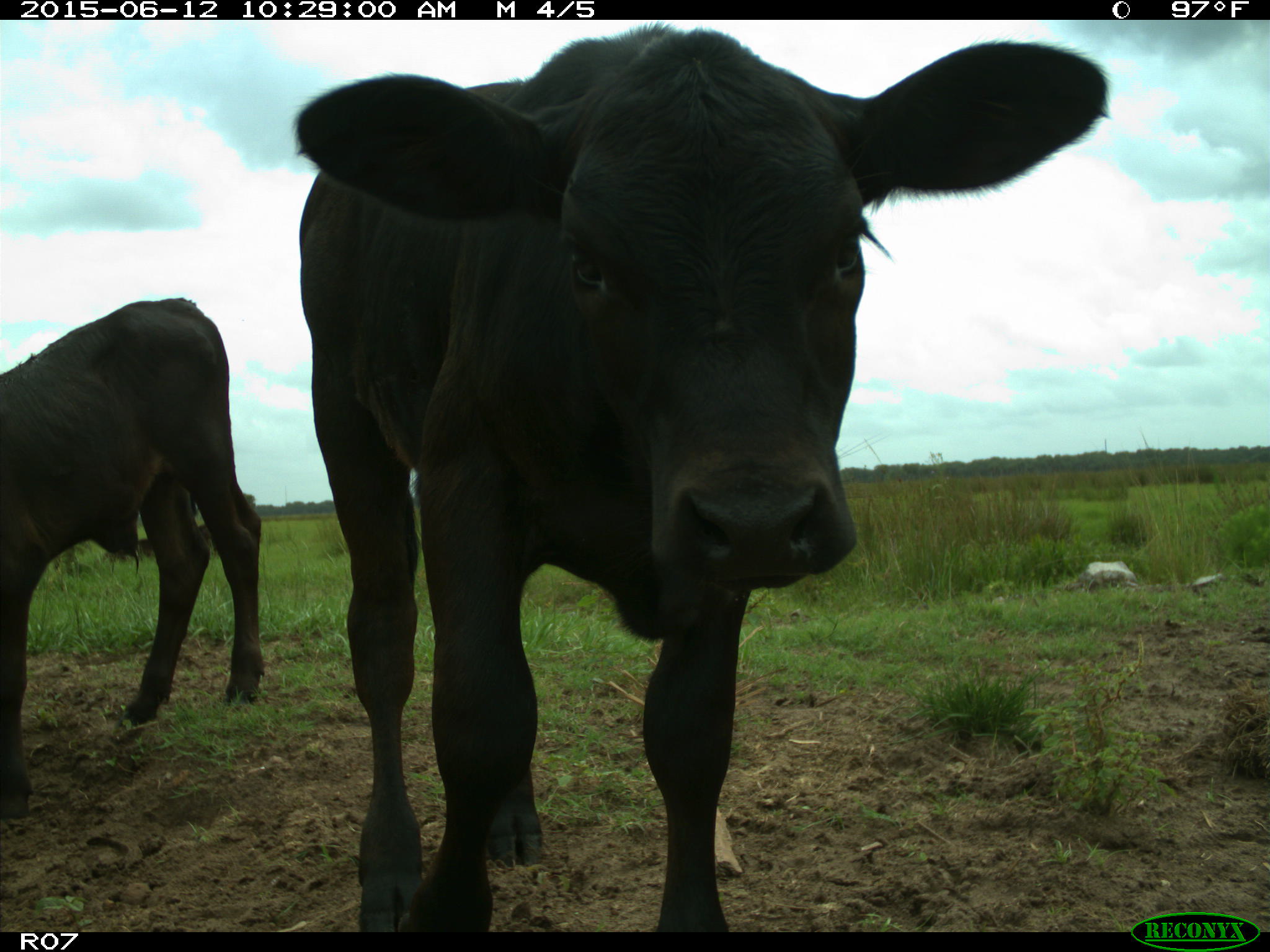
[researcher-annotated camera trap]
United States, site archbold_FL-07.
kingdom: Animalia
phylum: Chordata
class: Mammalia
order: Artiodactyla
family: Bovidae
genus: Bos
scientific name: Bos taurus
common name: domestic cow